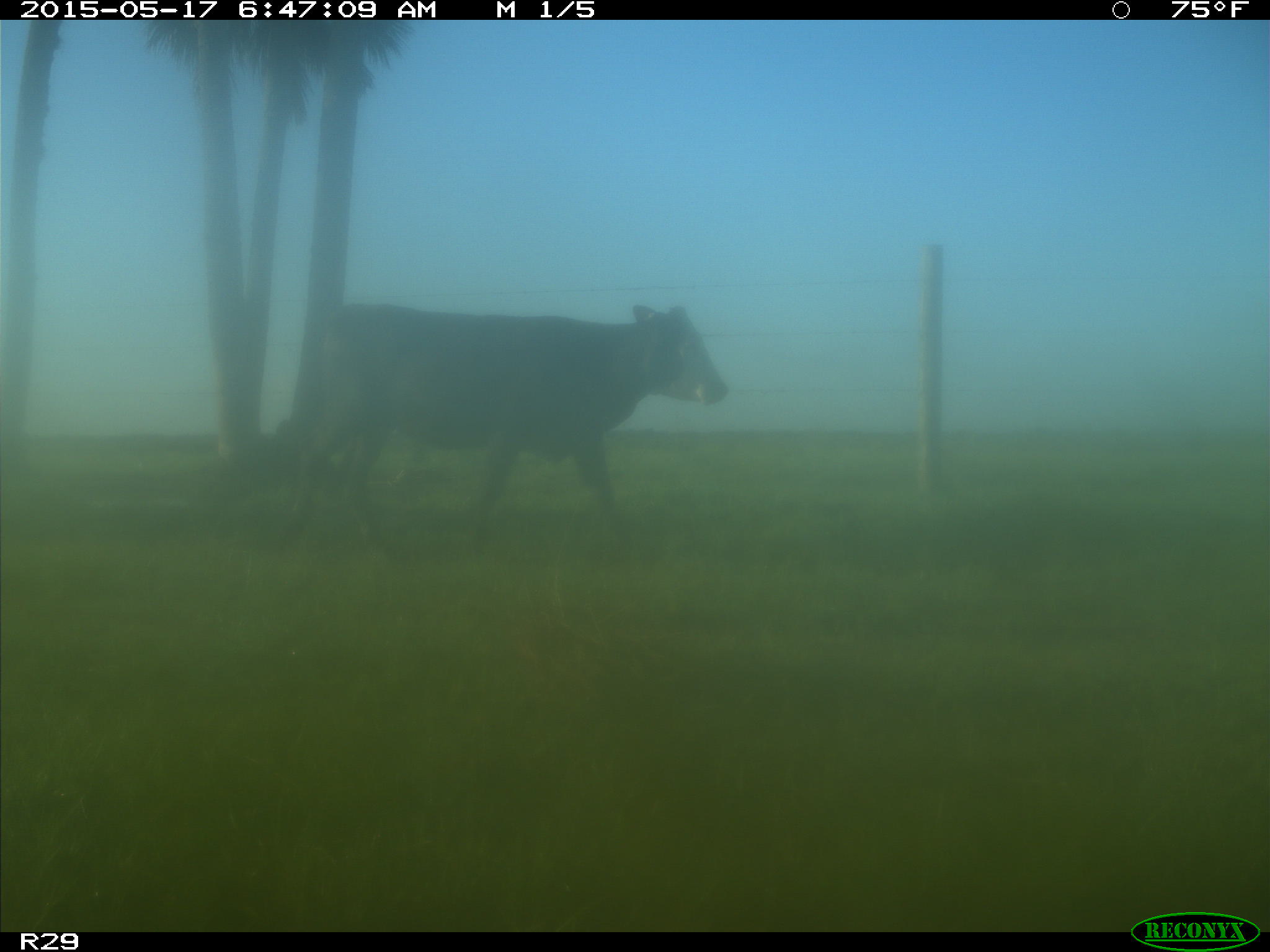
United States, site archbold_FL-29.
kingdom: Animalia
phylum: Chordata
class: Mammalia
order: Artiodactyla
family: Bovidae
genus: Bos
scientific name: Bos taurus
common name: domestic cow